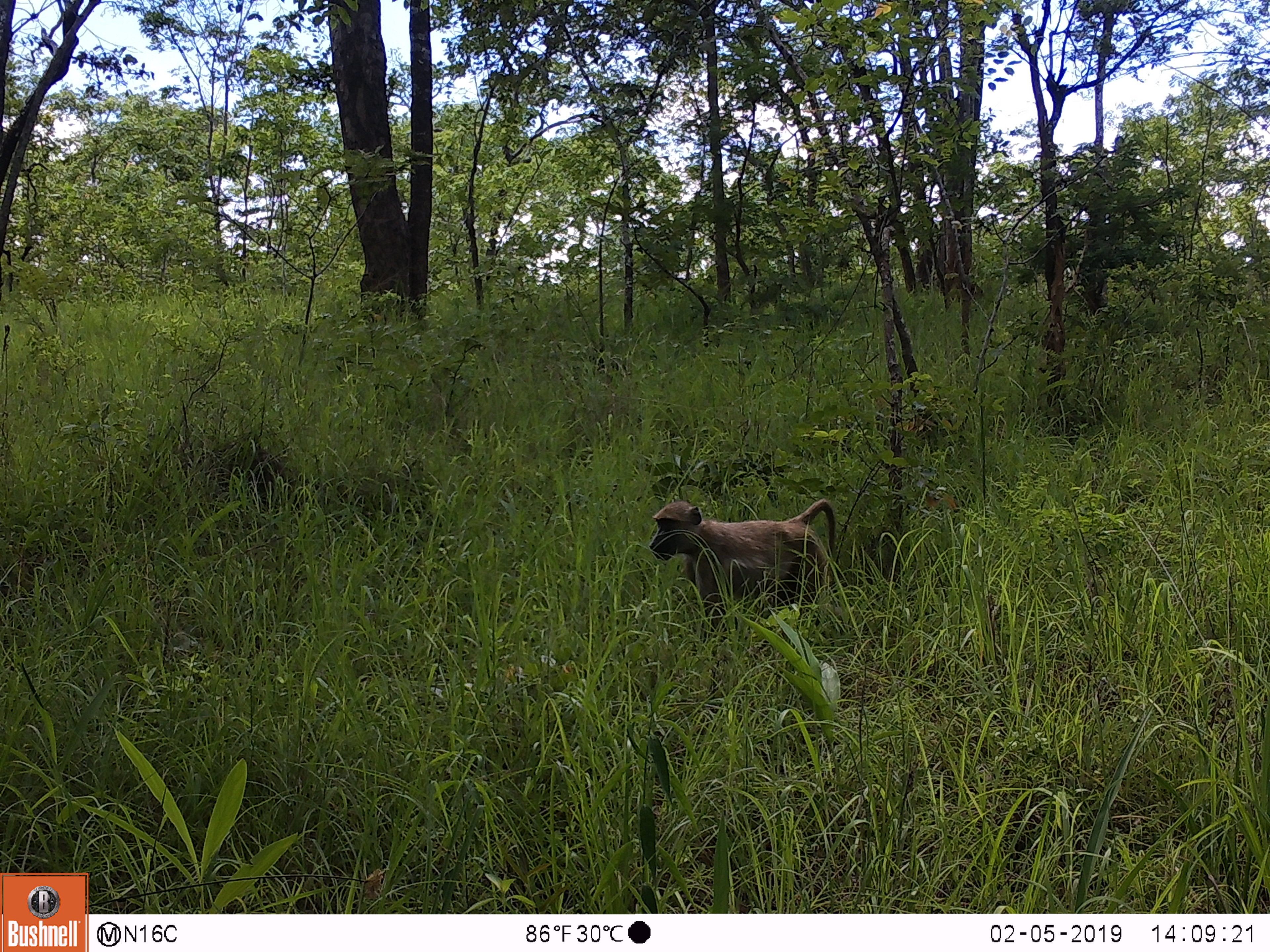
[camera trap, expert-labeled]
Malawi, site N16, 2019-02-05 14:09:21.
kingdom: Animalia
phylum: Chordata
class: Mammalia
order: Primates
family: Cercopithecidae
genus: Papio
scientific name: Papio cynocephalus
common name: yellow baboon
Yellow baboon (Papio cynocephalus), count 1.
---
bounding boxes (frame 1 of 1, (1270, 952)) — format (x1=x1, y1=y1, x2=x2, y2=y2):
yellow baboon: (x1=633, y1=487, x2=854, y2=619)